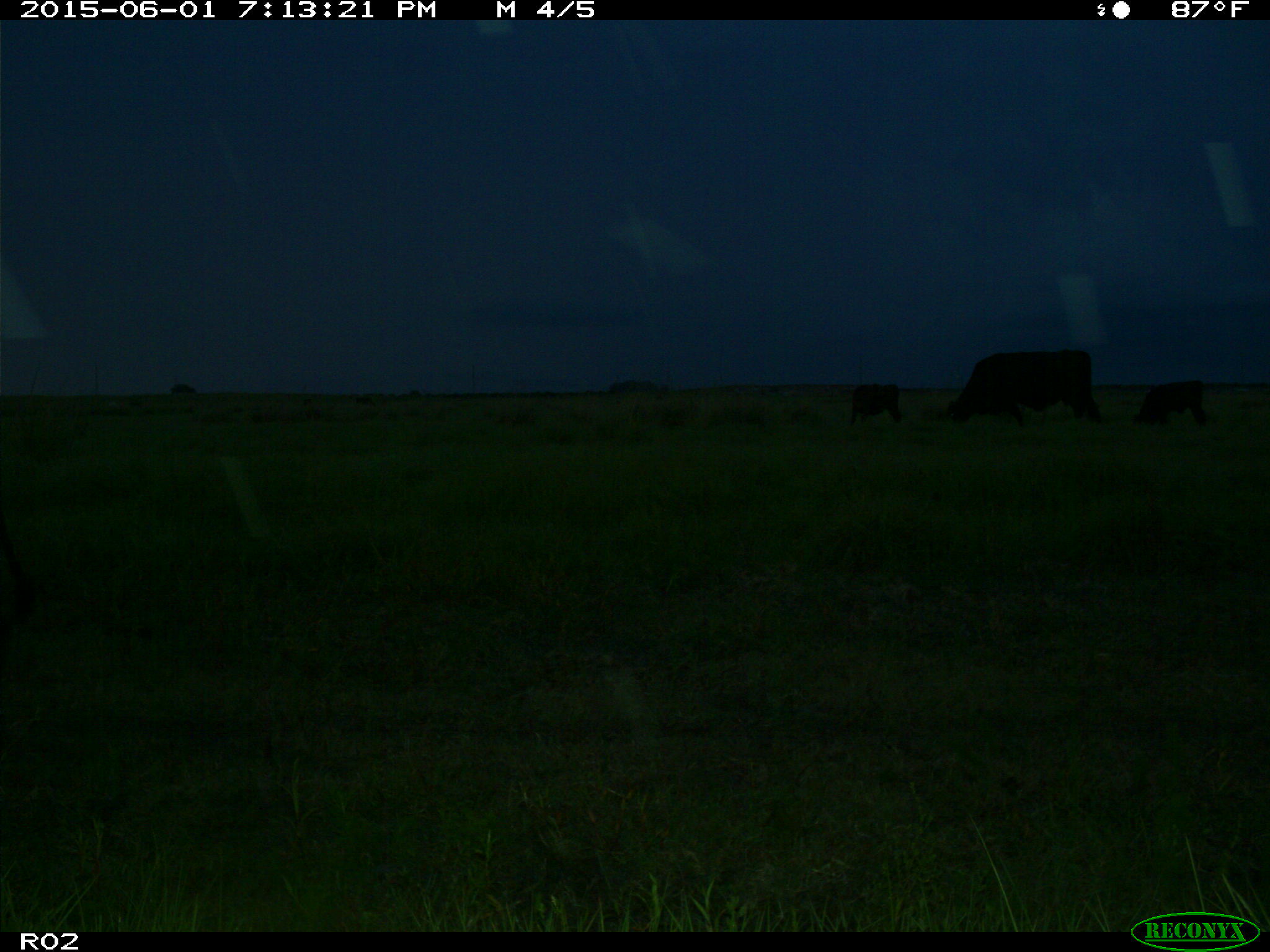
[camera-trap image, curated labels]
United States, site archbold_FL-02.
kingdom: Animalia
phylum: Chordata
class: Mammalia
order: Artiodactyla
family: Bovidae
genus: Bos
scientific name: Bos taurus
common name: domestic cow